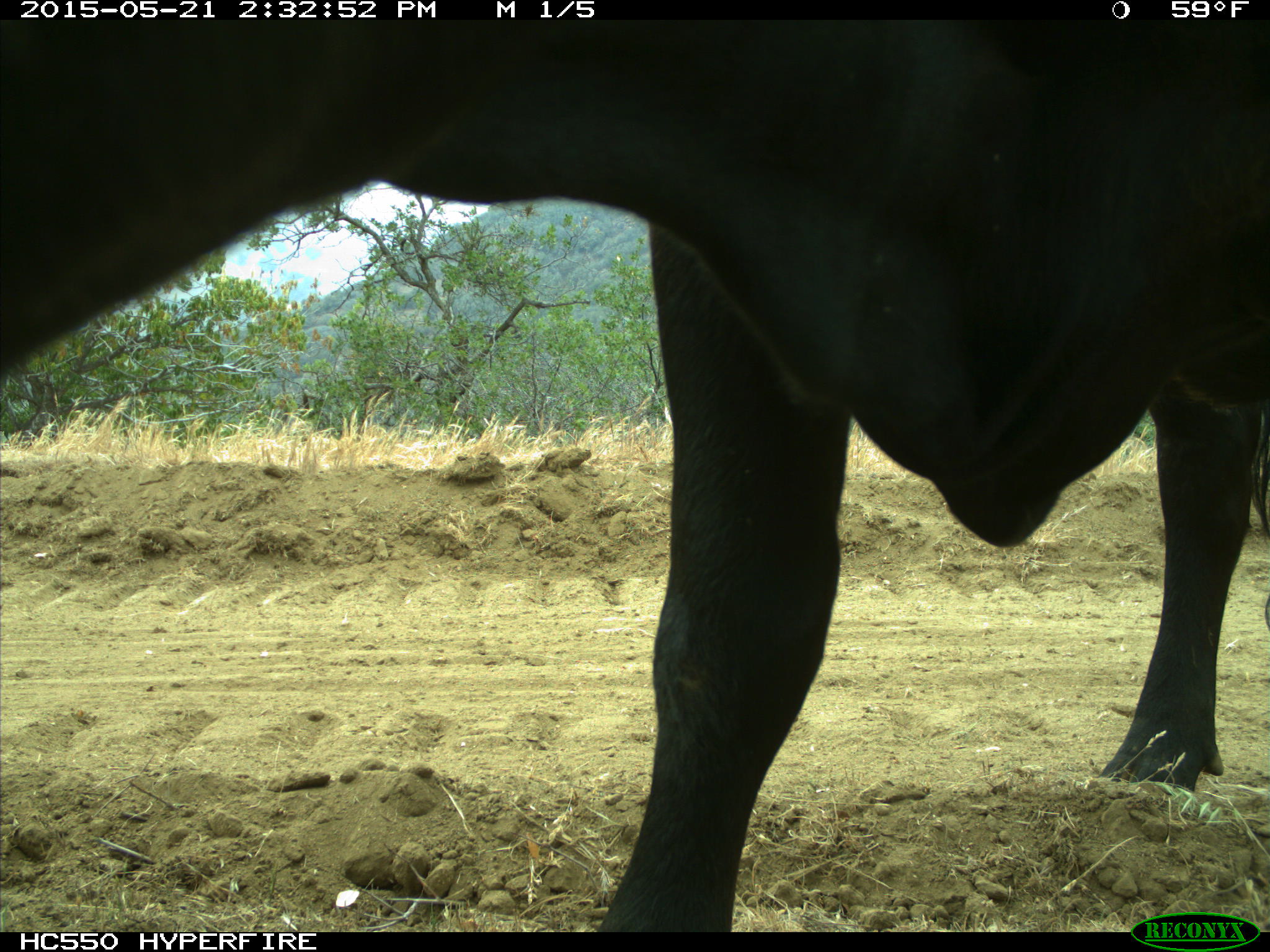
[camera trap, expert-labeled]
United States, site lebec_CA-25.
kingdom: Animalia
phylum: Chordata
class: Mammalia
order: Artiodactyla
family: Bovidae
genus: Bos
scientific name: Bos taurus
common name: domestic cow